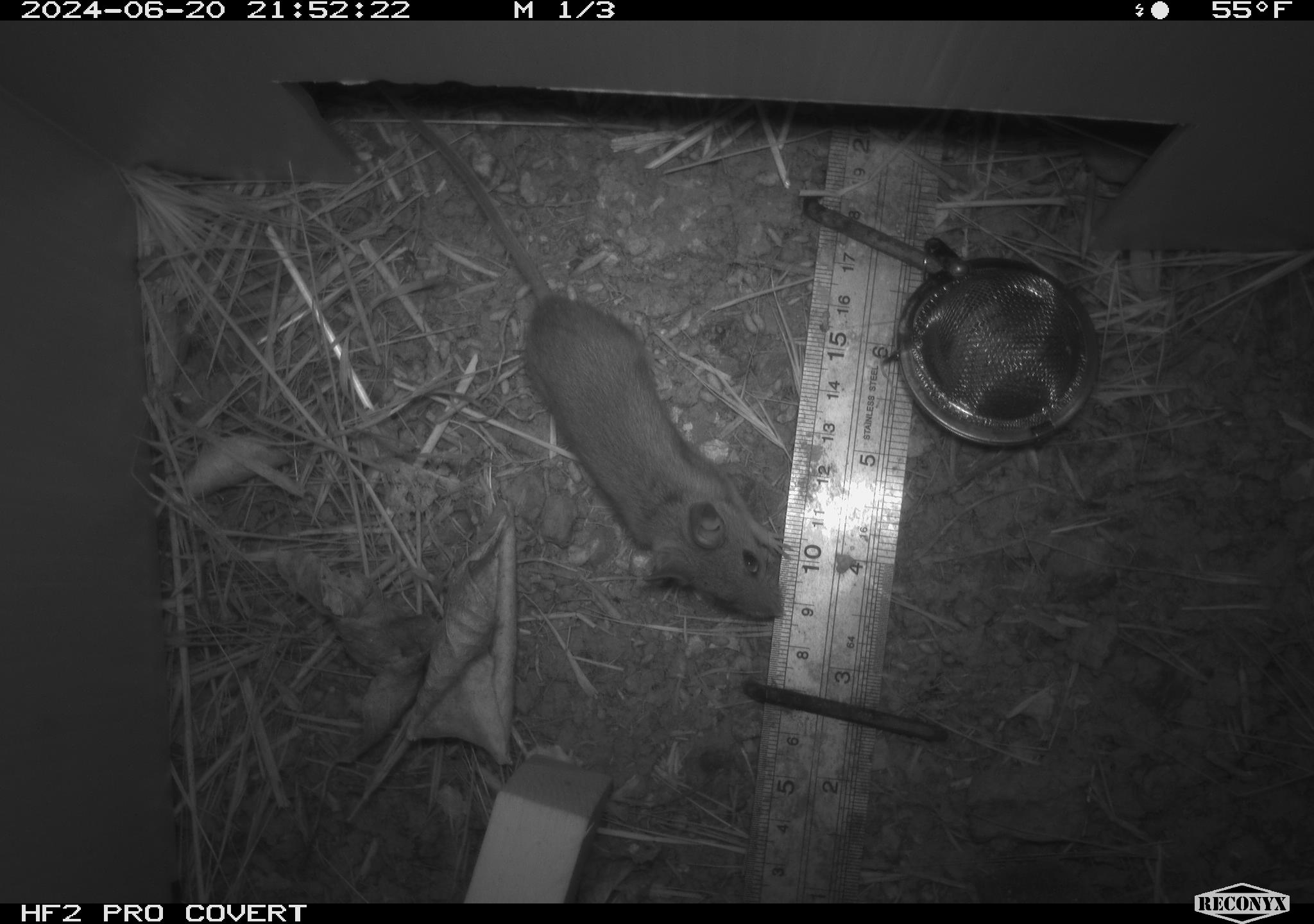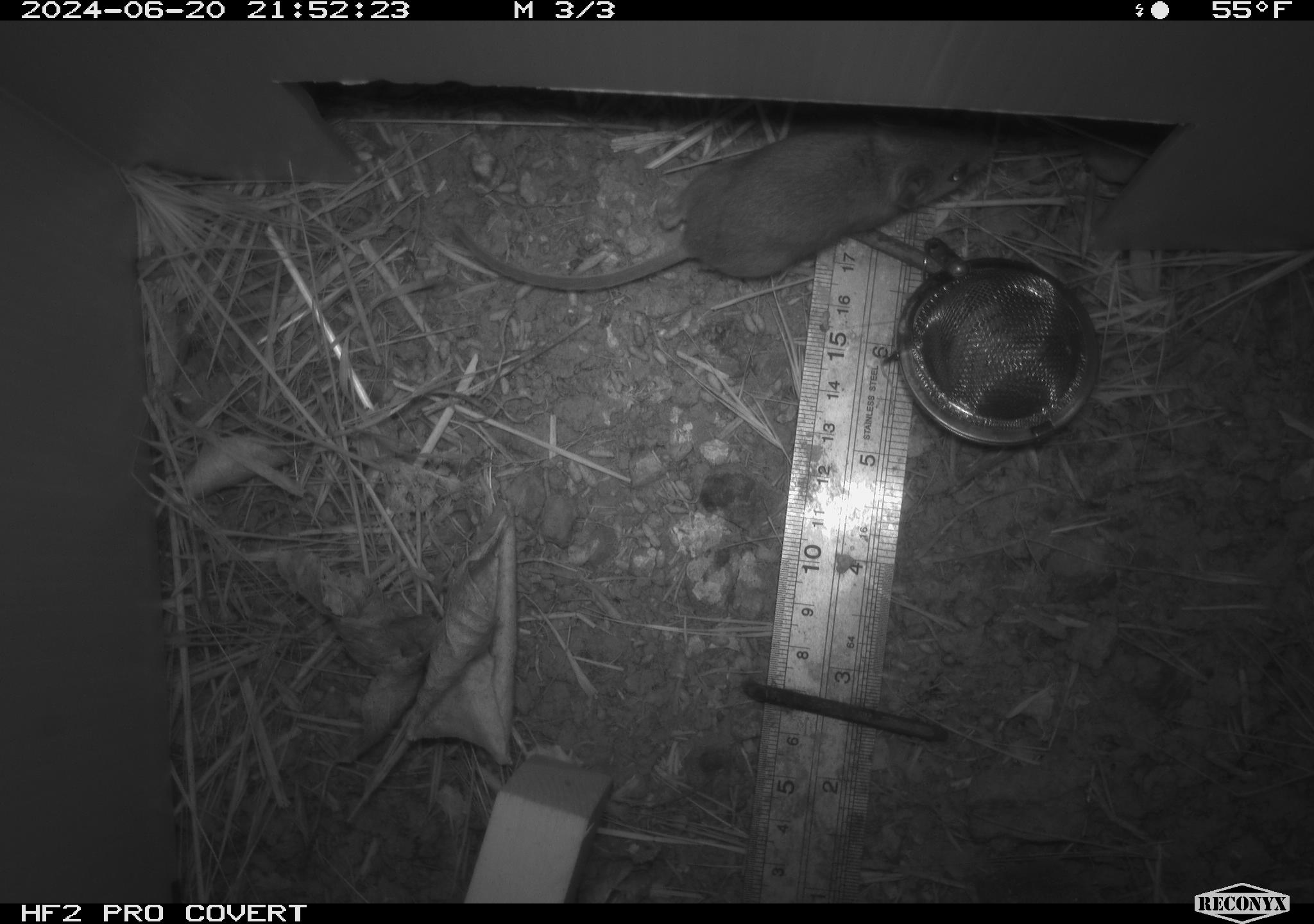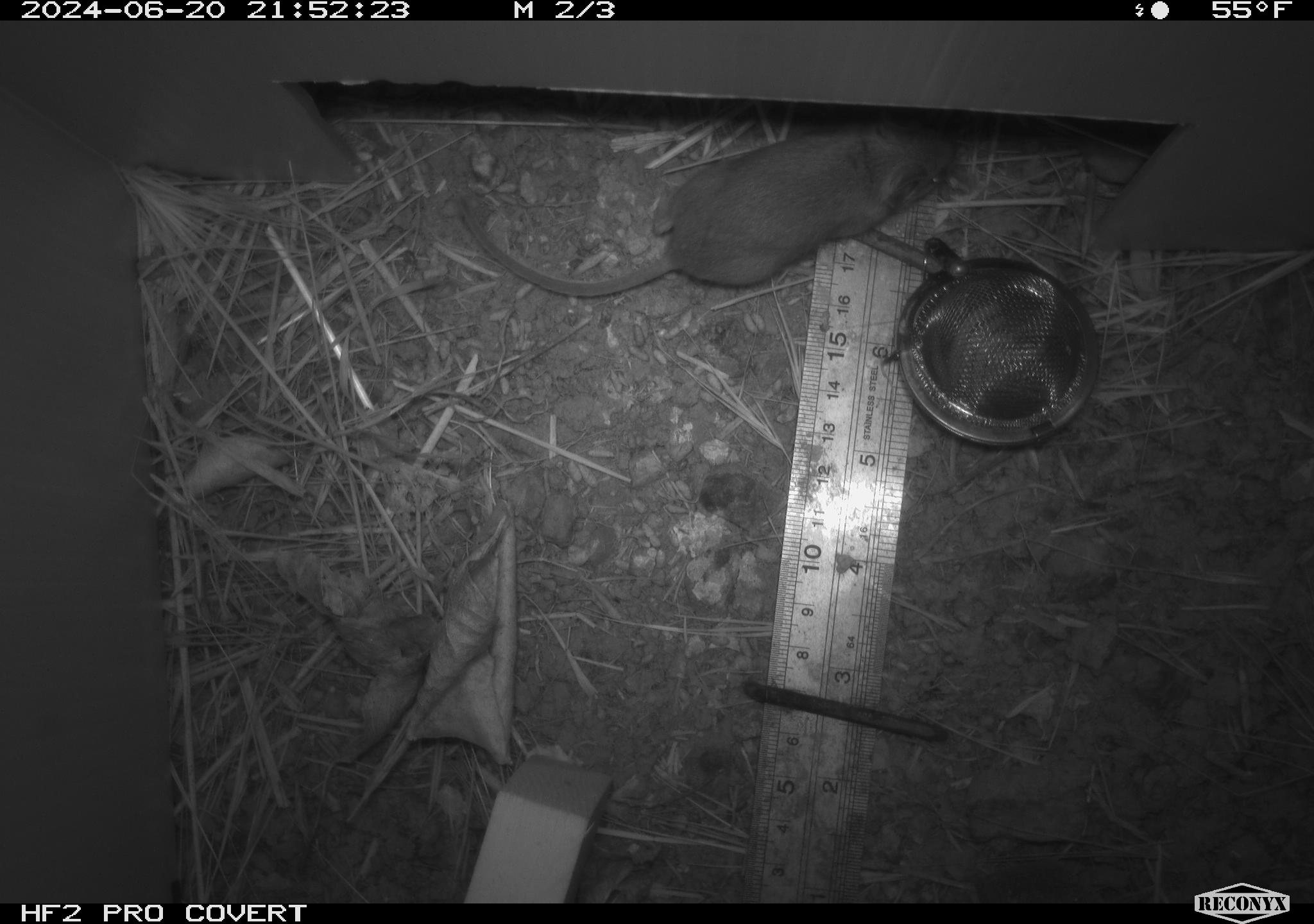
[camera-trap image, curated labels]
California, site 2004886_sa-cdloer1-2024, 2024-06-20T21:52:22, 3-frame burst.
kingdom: Animalia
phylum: Chordata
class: Mammalia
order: Rodentia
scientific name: Rodentia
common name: mouse species